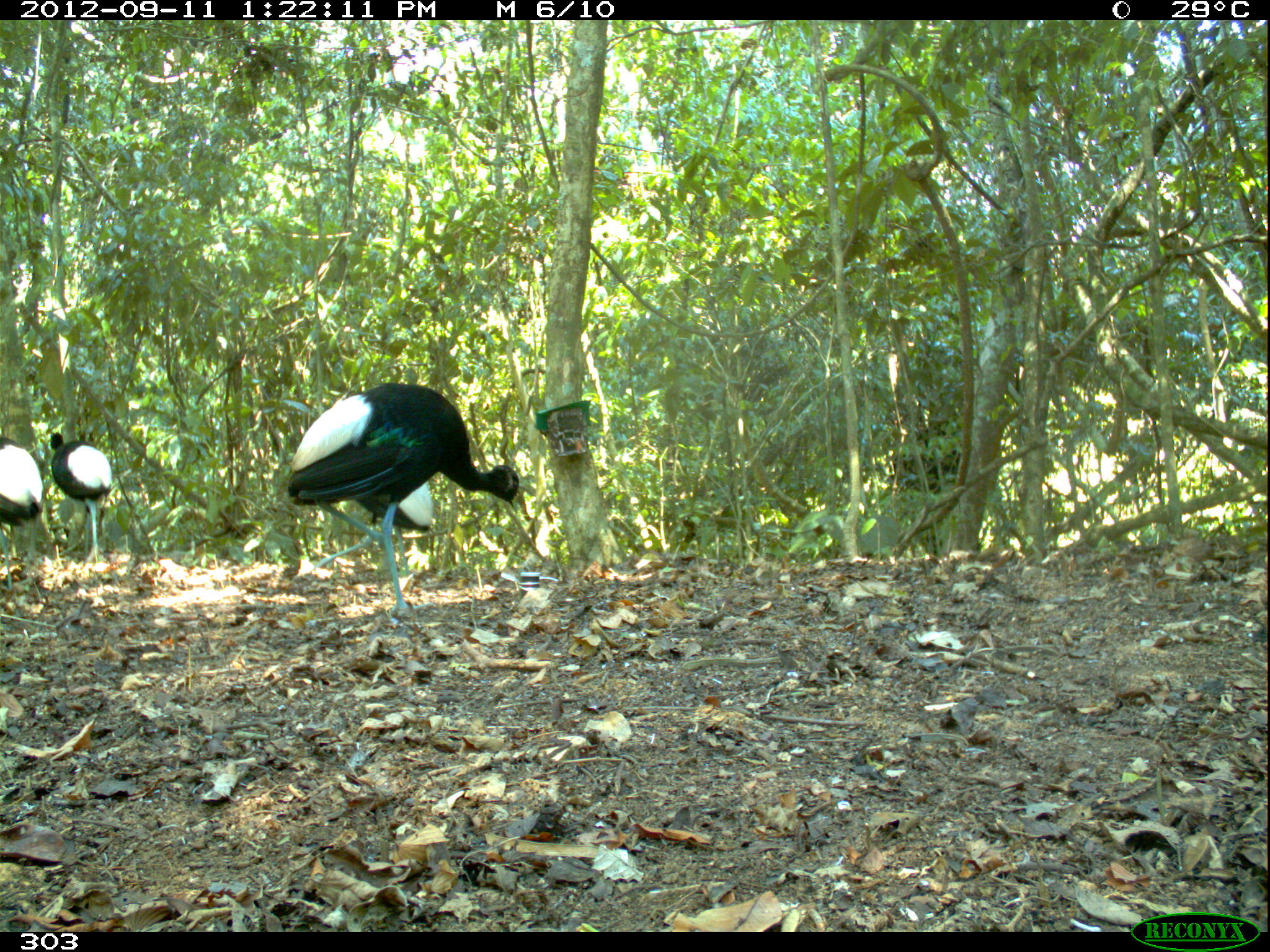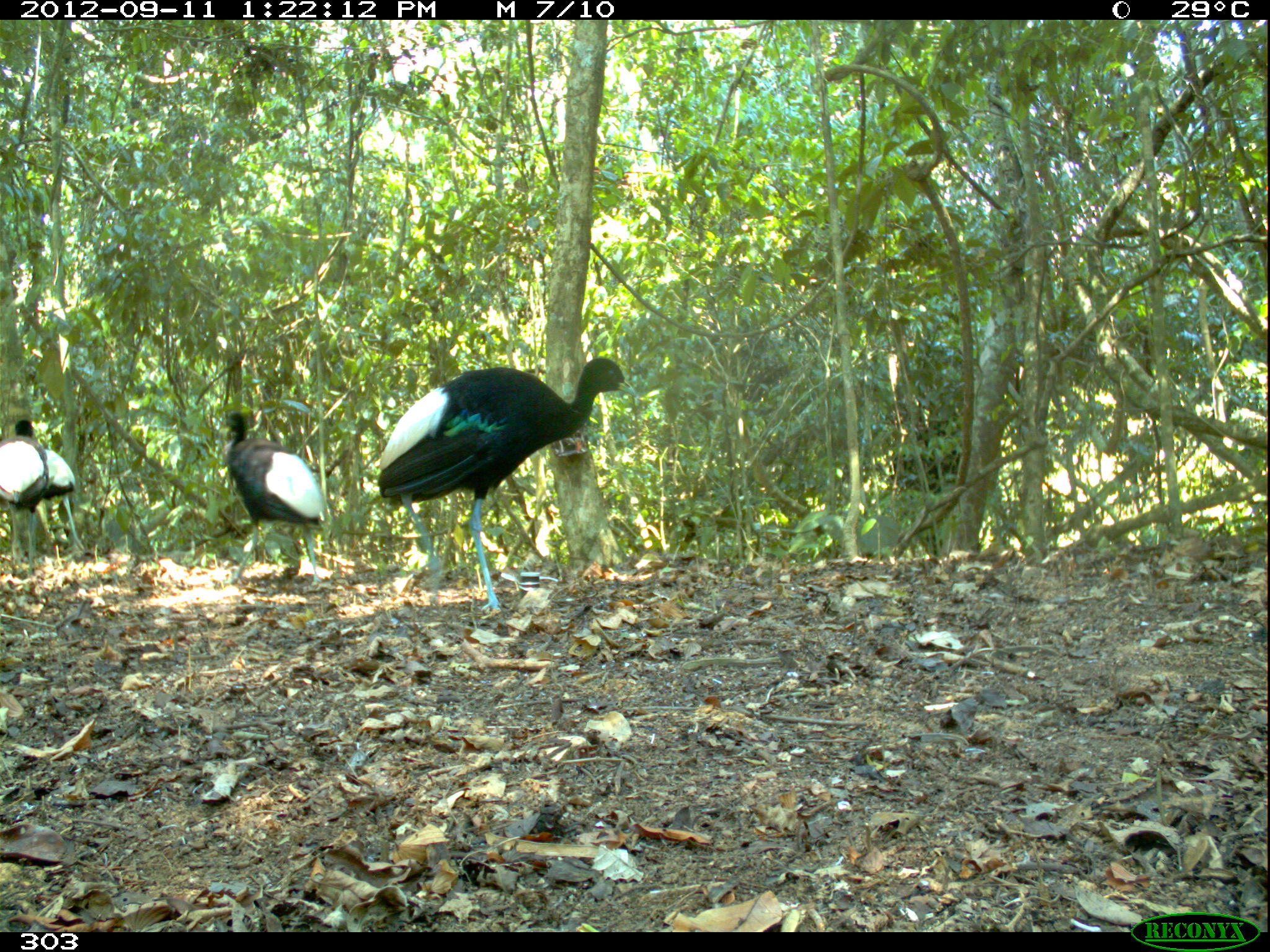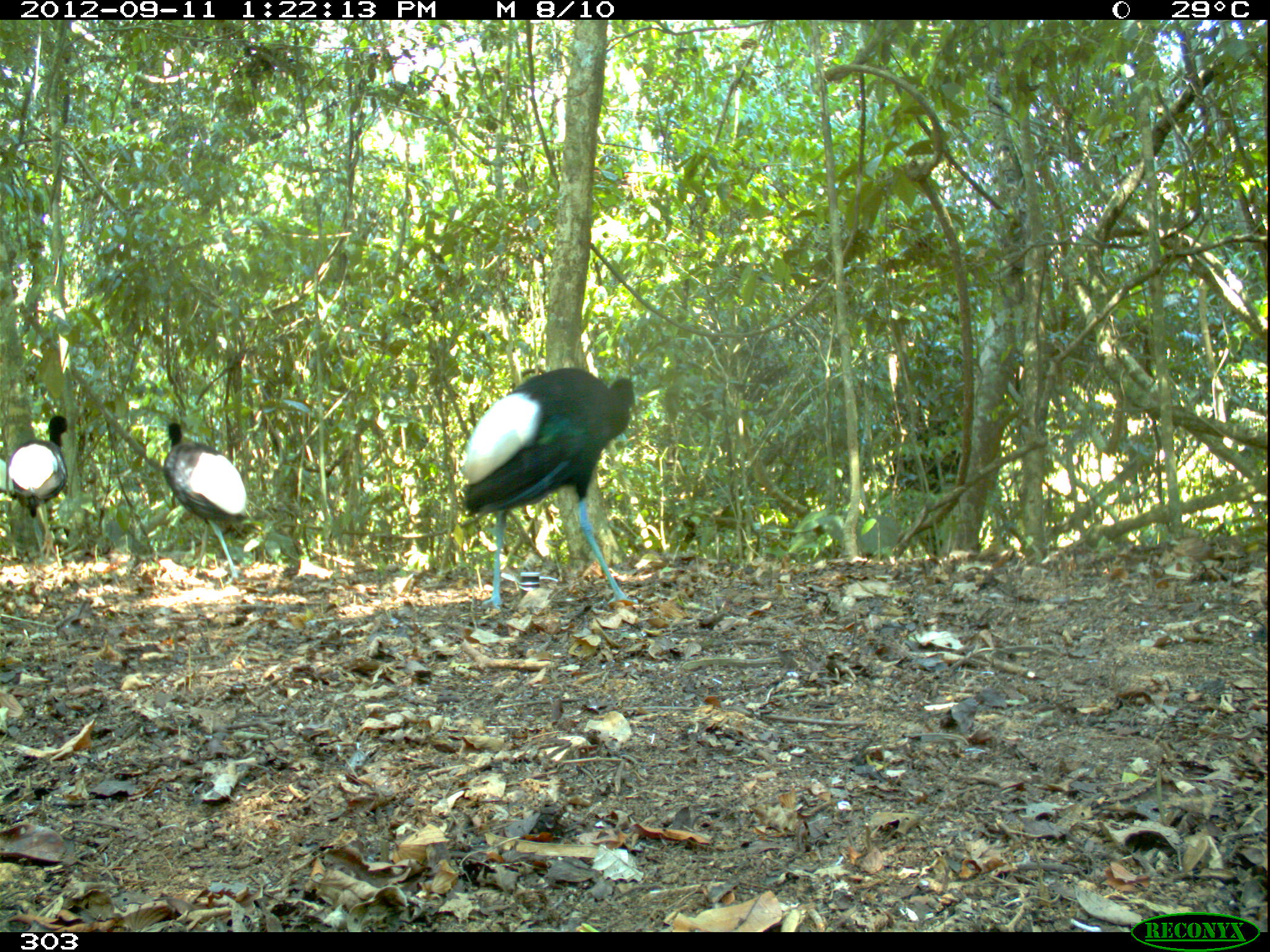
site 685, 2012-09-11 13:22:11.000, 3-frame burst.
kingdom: Animalia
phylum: Chordata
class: Aves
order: Gruiformes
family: Psophiidae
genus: Psophia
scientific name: Psophia leucoptera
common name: pale-winged trumpeter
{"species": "Psophia leucoptera (pale-winged trumpeter)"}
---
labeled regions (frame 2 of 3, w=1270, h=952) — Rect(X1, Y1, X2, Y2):
psophia leucoptera: Rect(376, 354, 636, 614); Rect(220, 411, 328, 585); Rect(0, 421, 49, 576); Rect(37, 448, 89, 568)